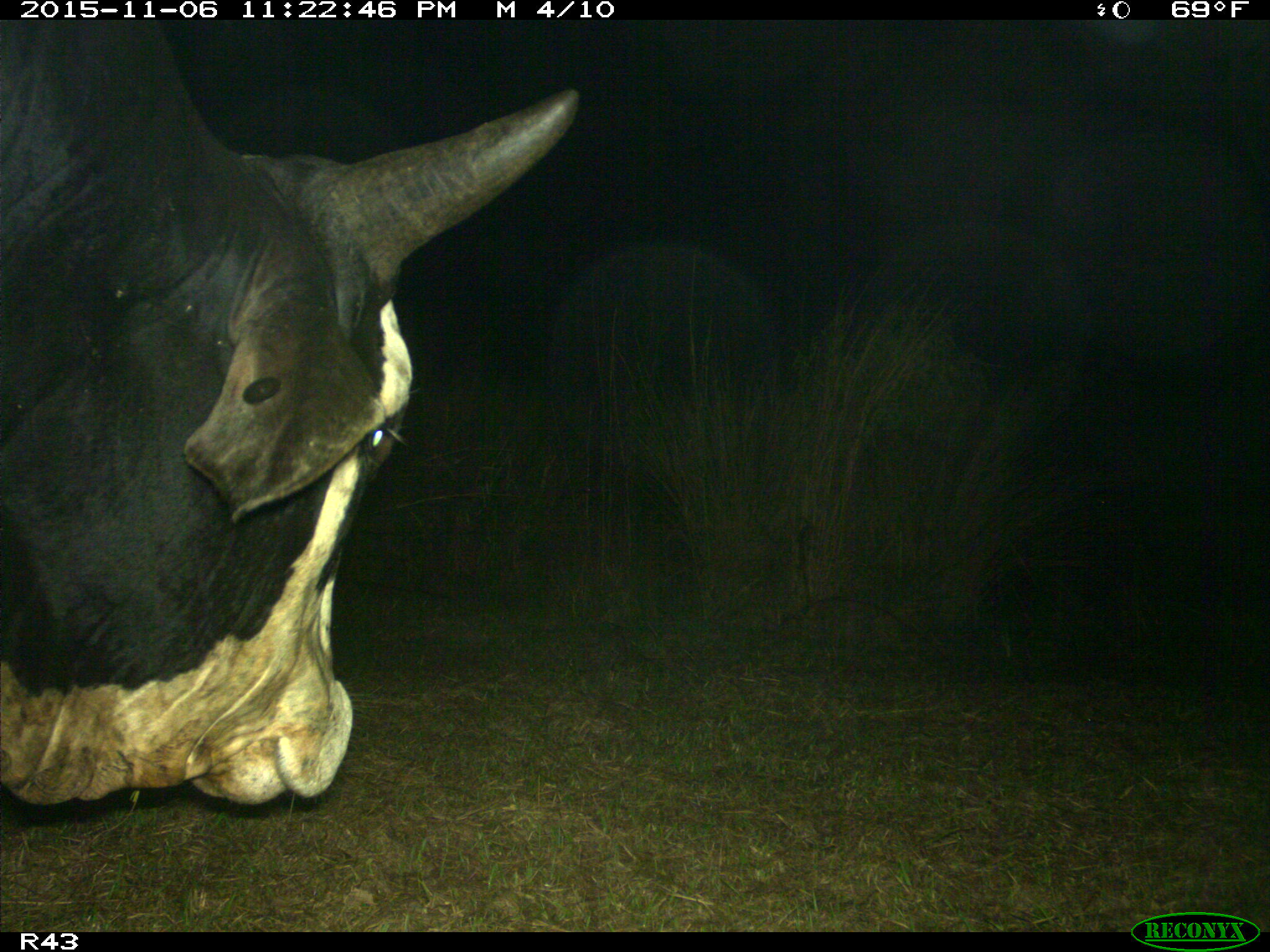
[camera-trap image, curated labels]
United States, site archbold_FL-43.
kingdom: Animalia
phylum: Chordata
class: Mammalia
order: Artiodactyla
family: Bovidae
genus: Bos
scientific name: Bos taurus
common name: domestic cow